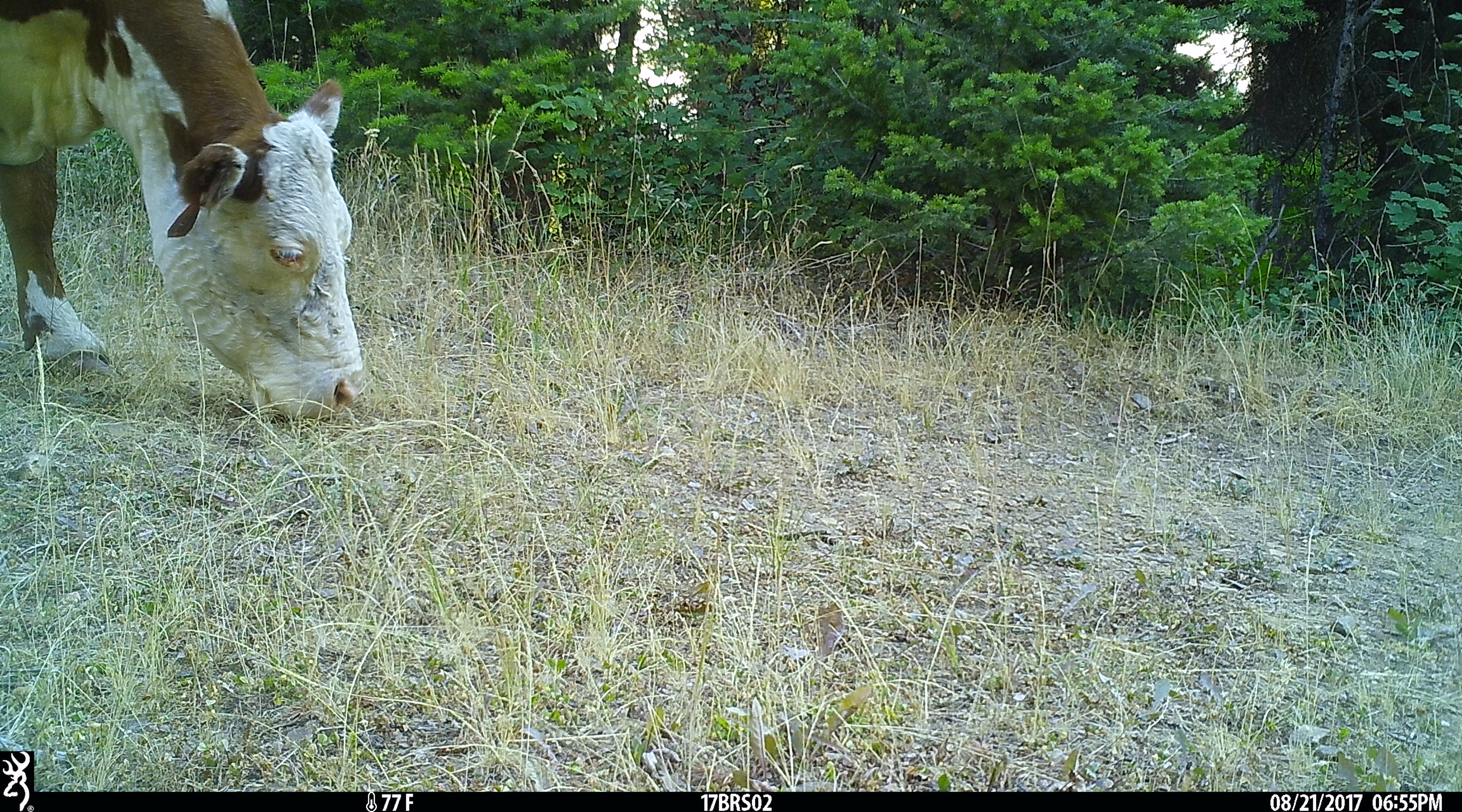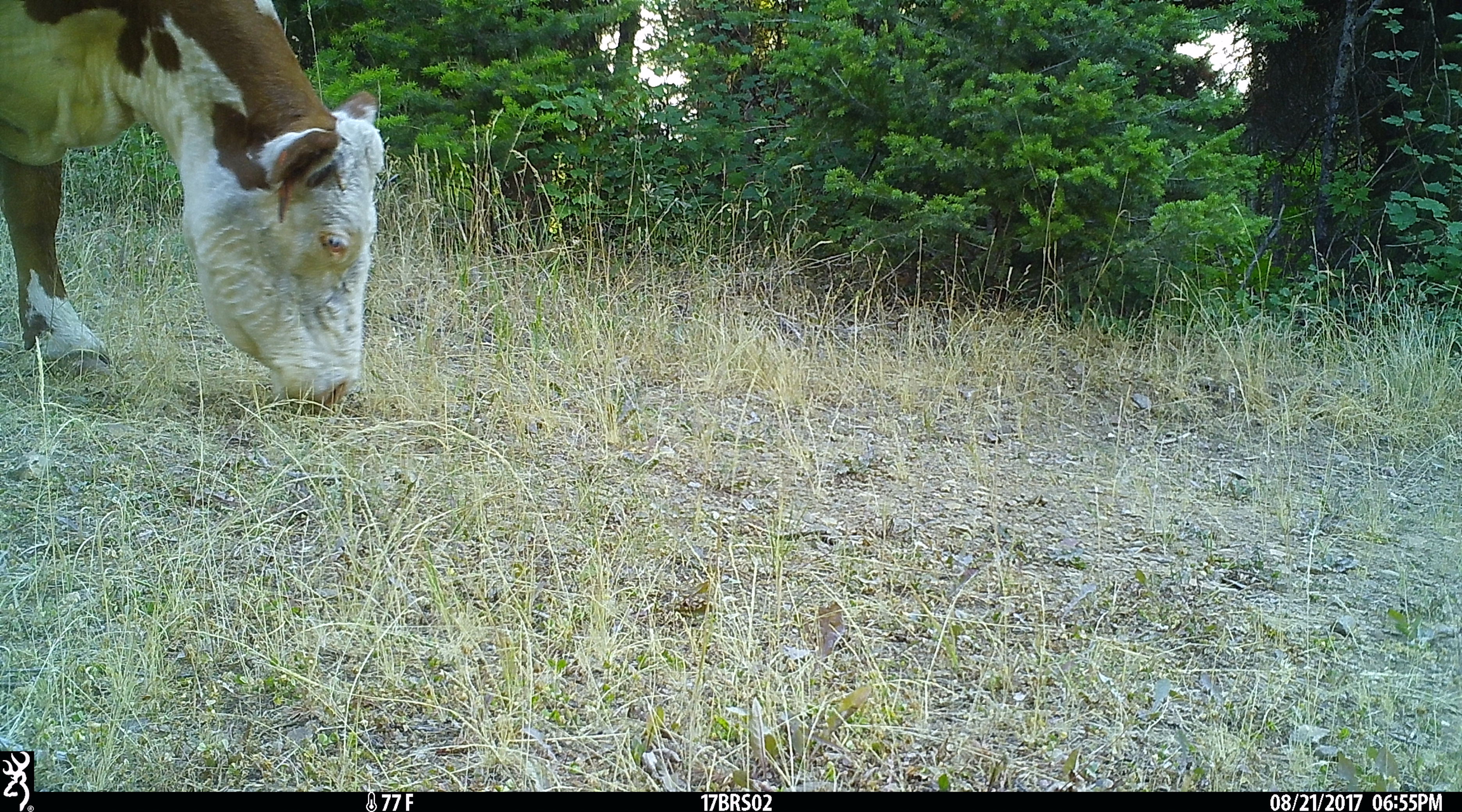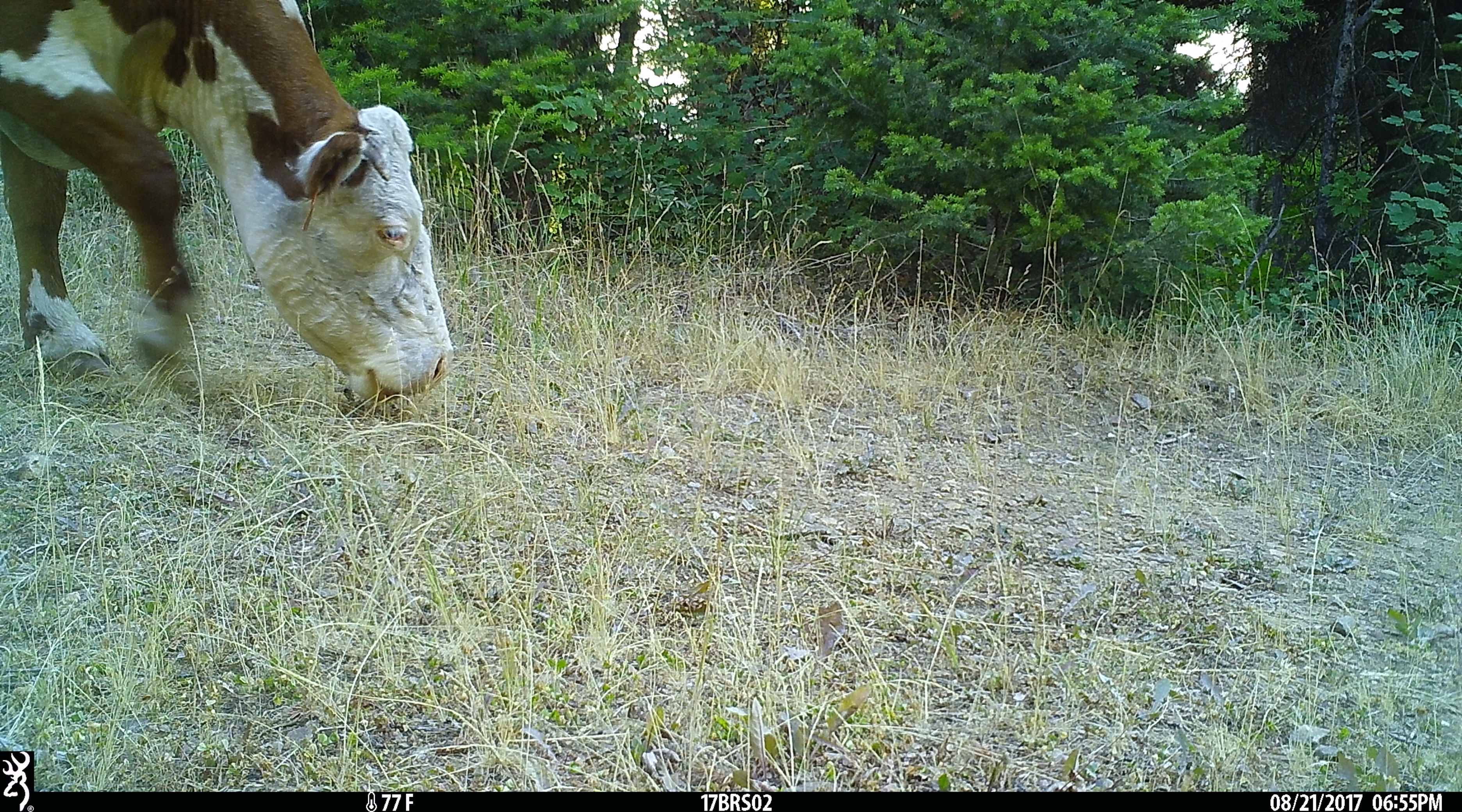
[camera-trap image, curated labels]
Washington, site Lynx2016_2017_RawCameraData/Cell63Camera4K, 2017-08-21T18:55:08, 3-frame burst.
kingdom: Animalia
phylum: Chordata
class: Mammalia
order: Artiodactyla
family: Bovidae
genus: Bos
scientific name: Bos taurus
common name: domestic cattle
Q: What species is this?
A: Domestic cattle (Bos taurus).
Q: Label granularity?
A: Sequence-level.